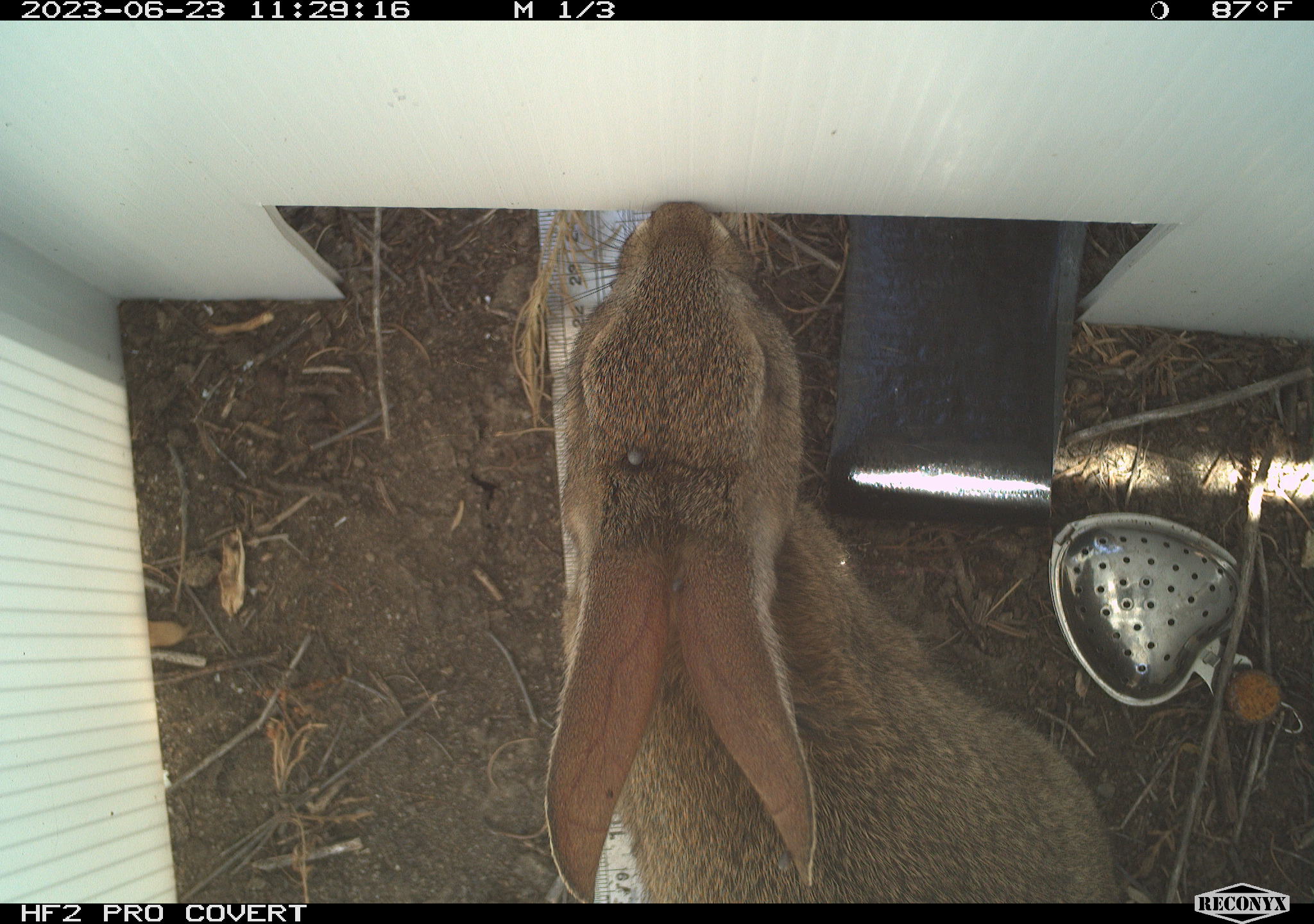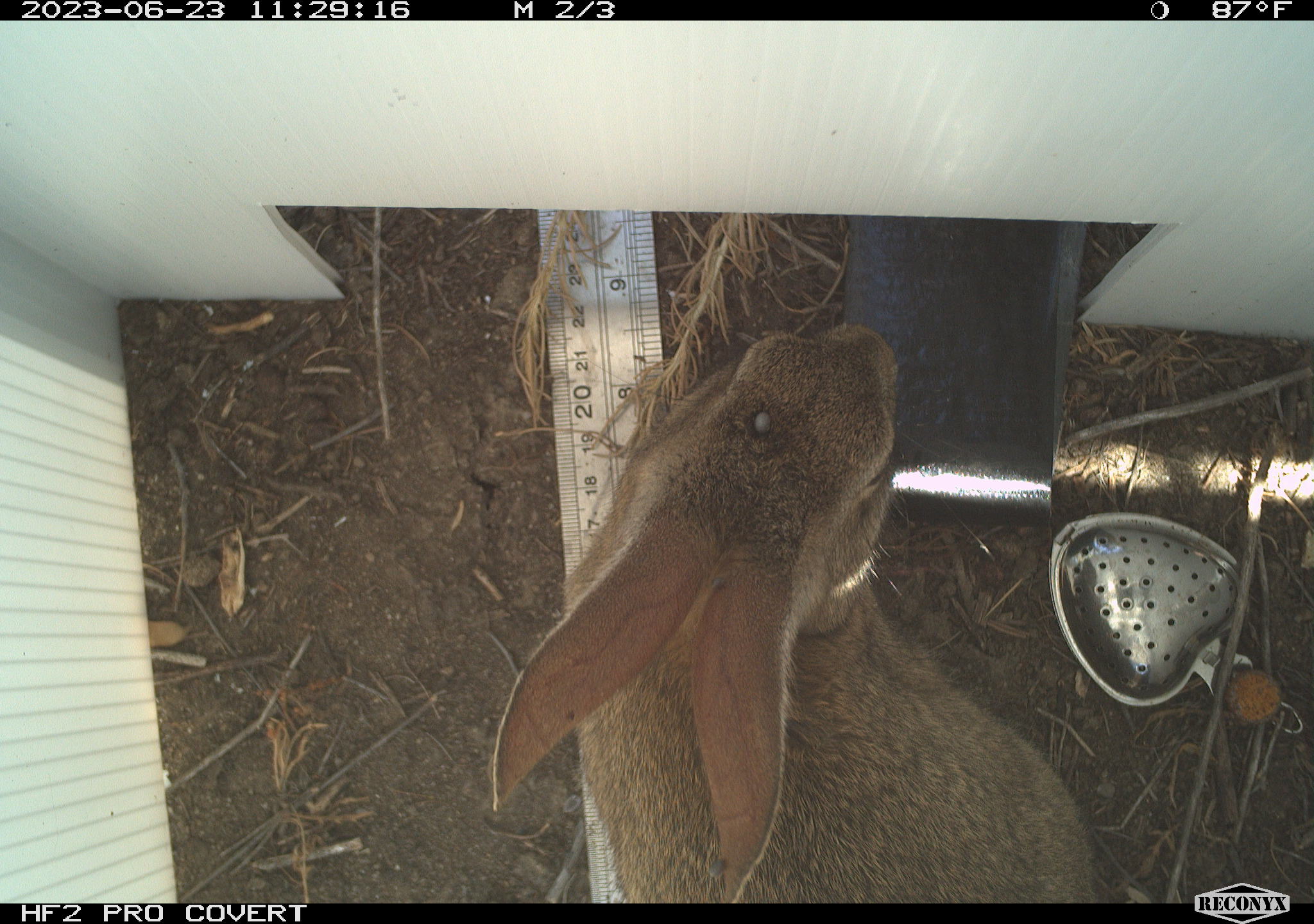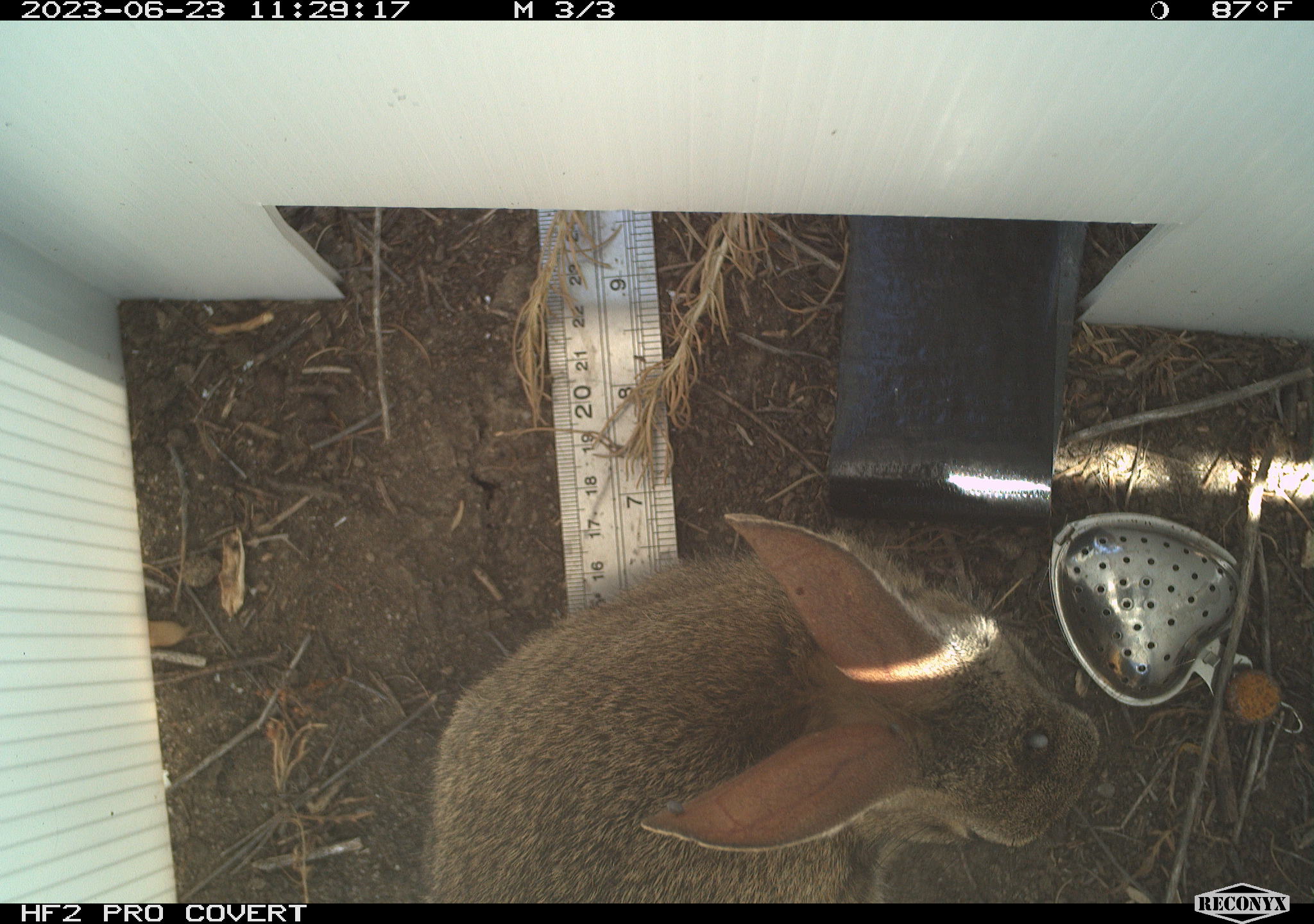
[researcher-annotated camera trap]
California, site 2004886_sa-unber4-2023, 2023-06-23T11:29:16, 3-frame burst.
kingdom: Animalia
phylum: Chordata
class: Mammalia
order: Lagomorpha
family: Leporidae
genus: Sylvilagus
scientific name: Sylvilagus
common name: cottontail rabbits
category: sylvilagus species